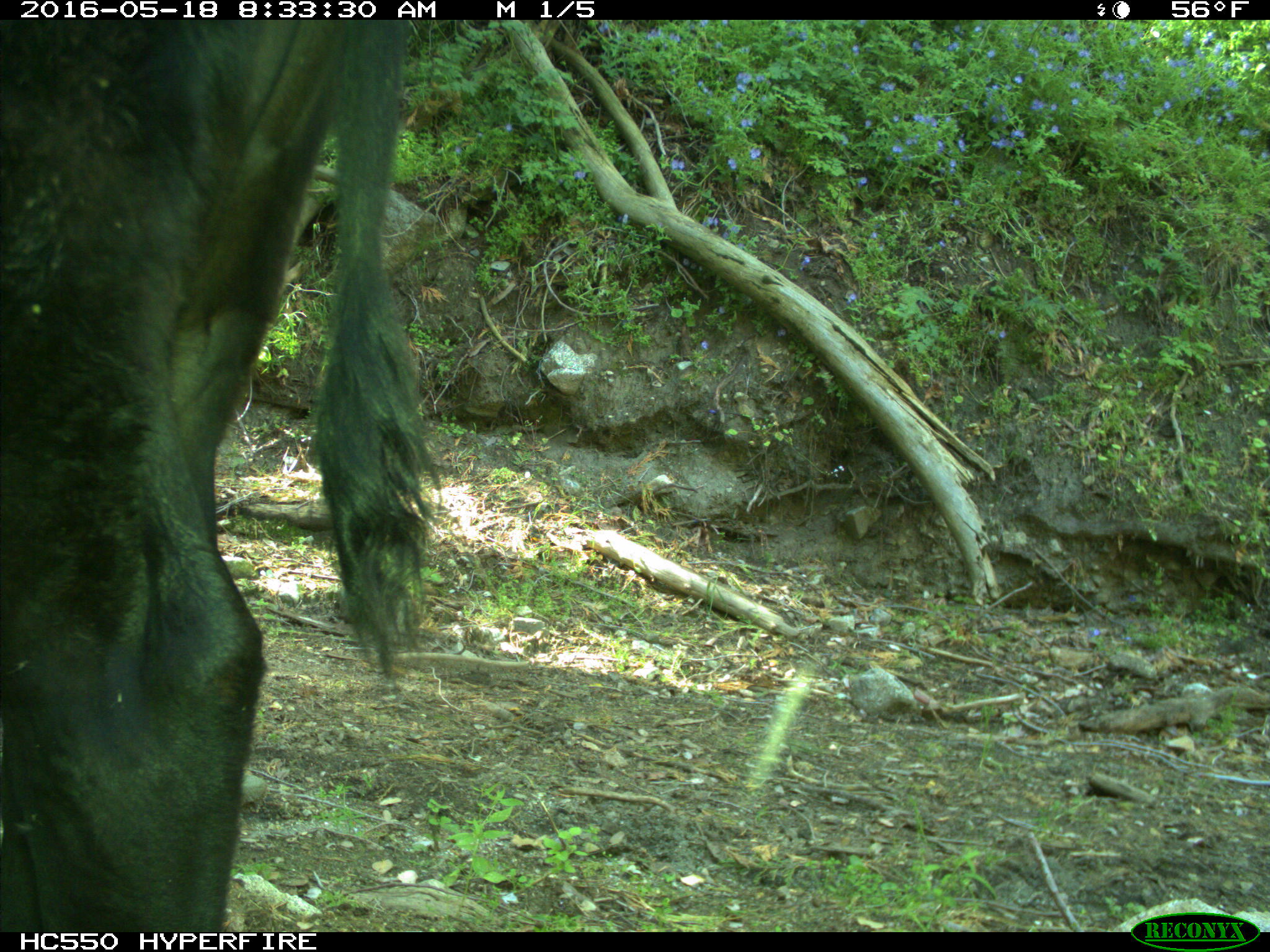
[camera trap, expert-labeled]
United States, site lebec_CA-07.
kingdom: Animalia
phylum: Chordata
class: Mammalia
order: Artiodactyla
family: Bovidae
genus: Bos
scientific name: Bos taurus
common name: domestic cow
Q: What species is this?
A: Bos taurus (domestic cow).